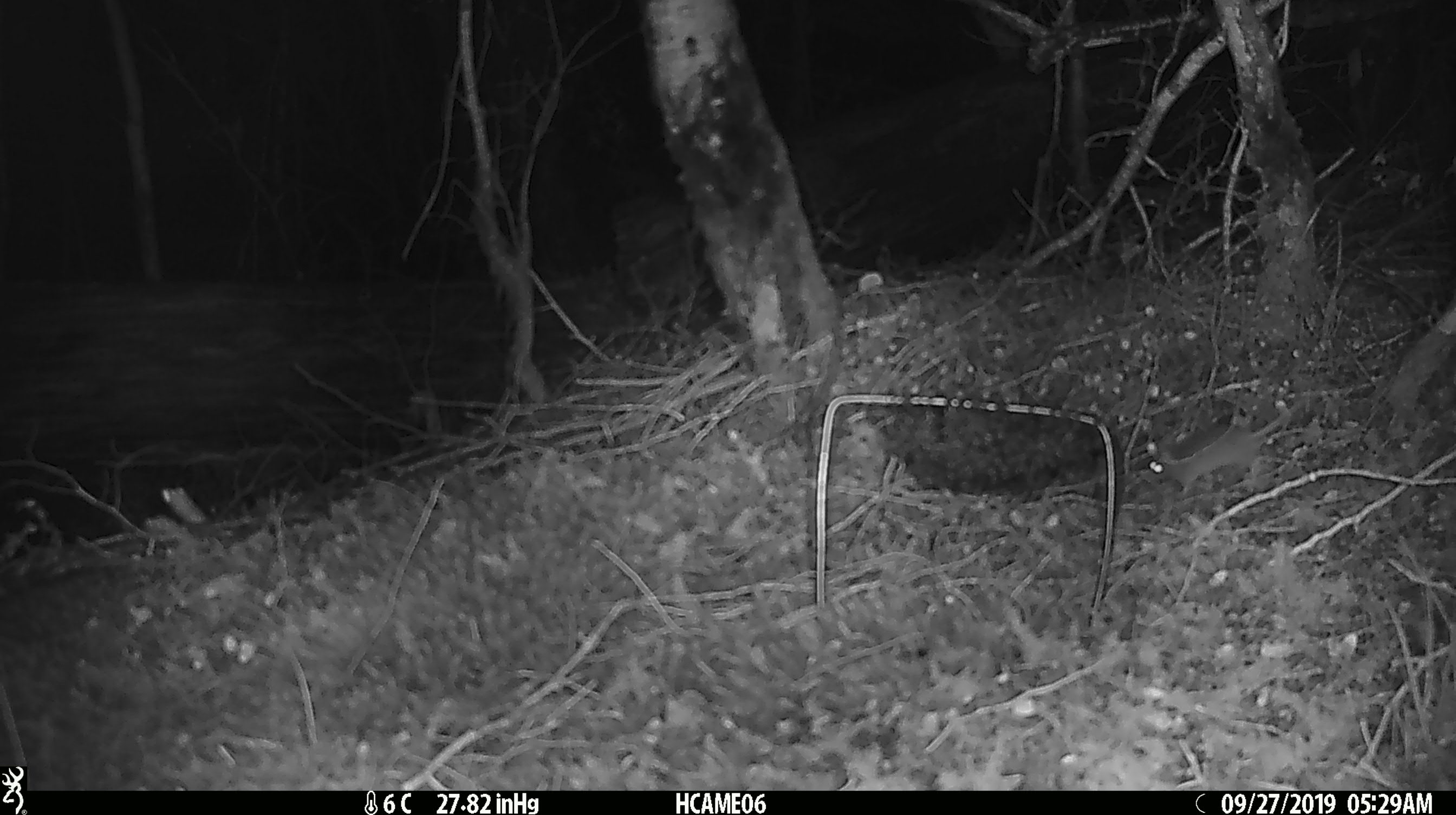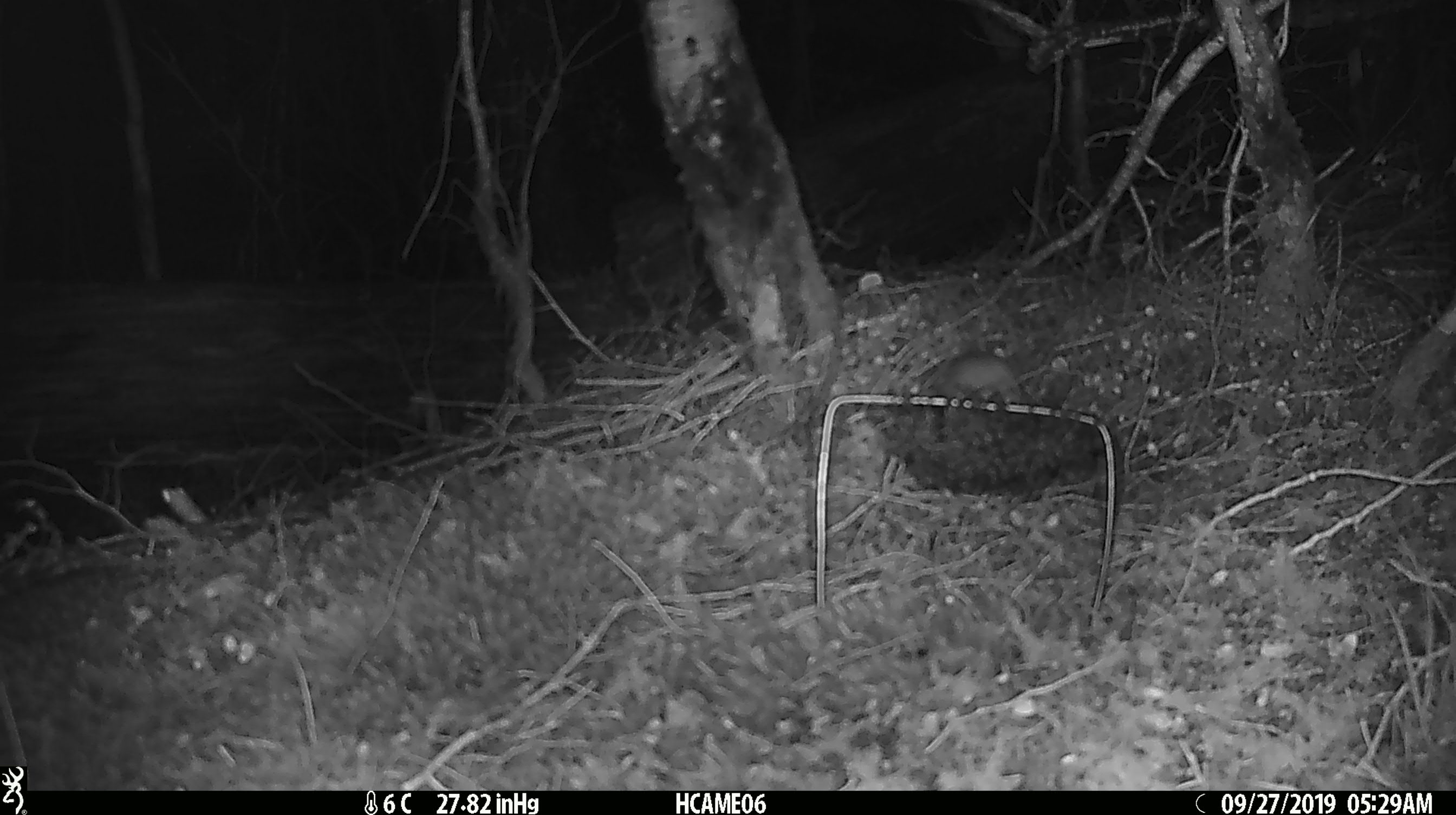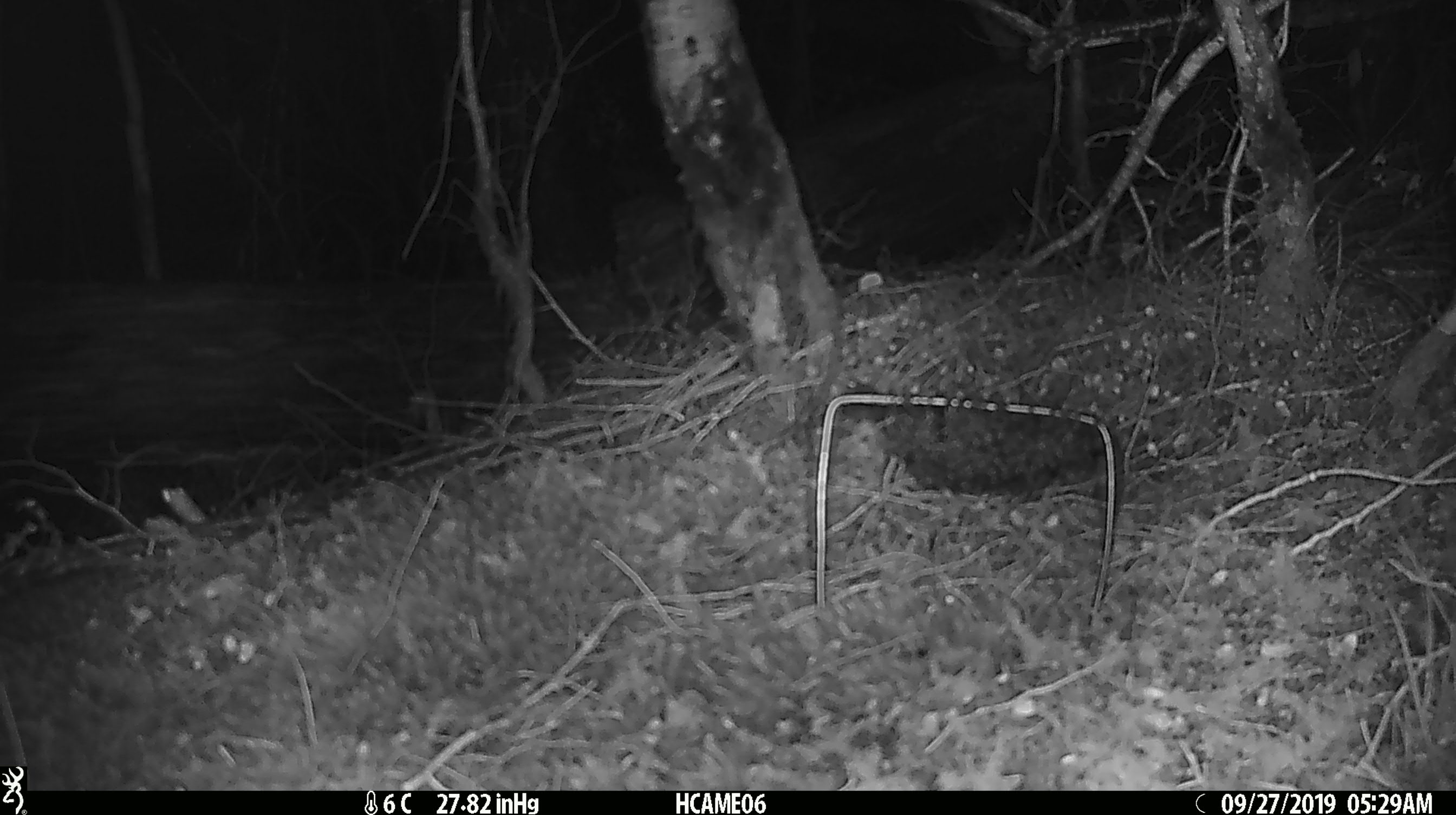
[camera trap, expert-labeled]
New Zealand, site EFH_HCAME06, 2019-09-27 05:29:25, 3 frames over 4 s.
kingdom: Animalia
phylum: Chordata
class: Mammalia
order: Rodentia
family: Muridae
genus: Mus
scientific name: Mus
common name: mouse